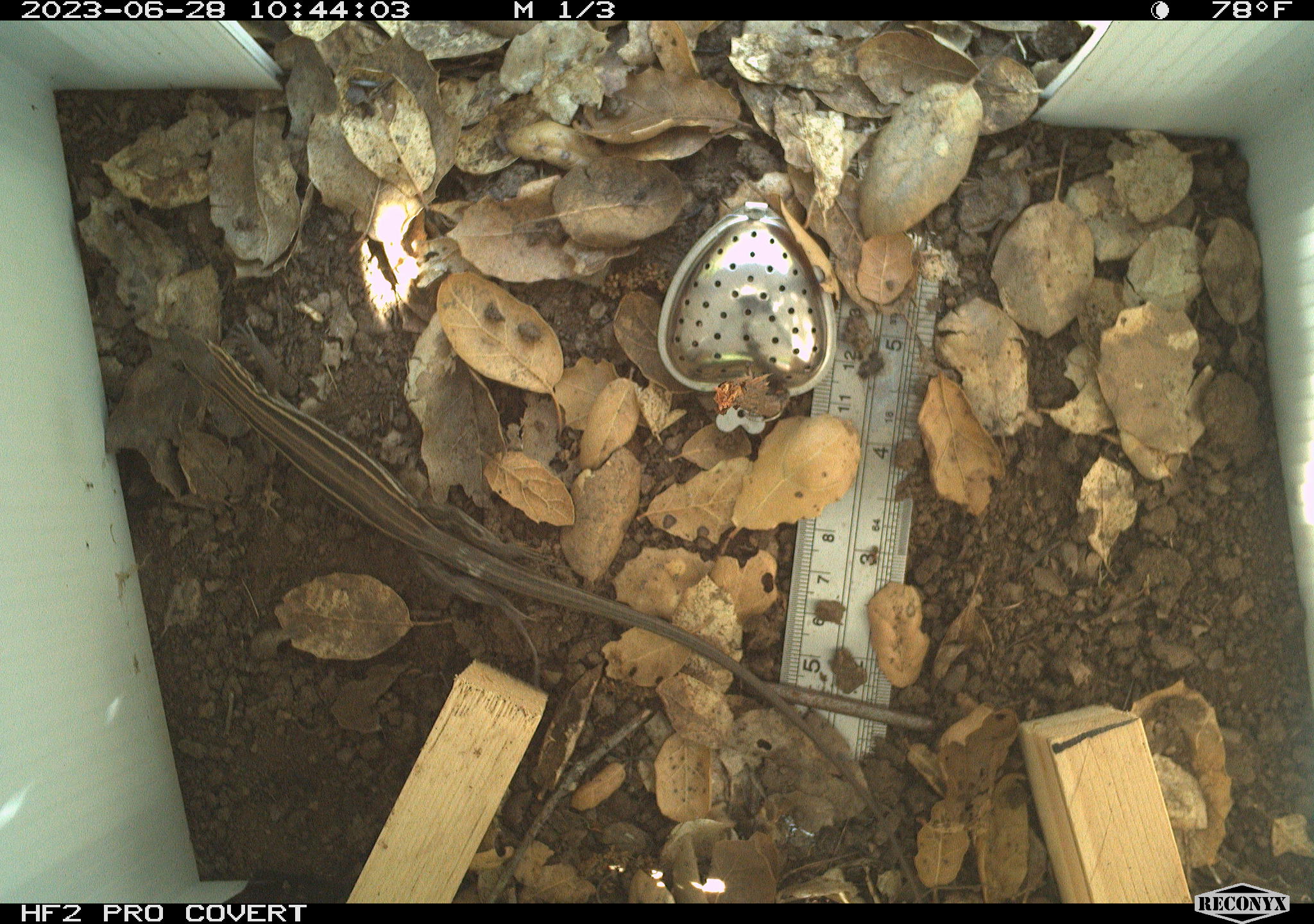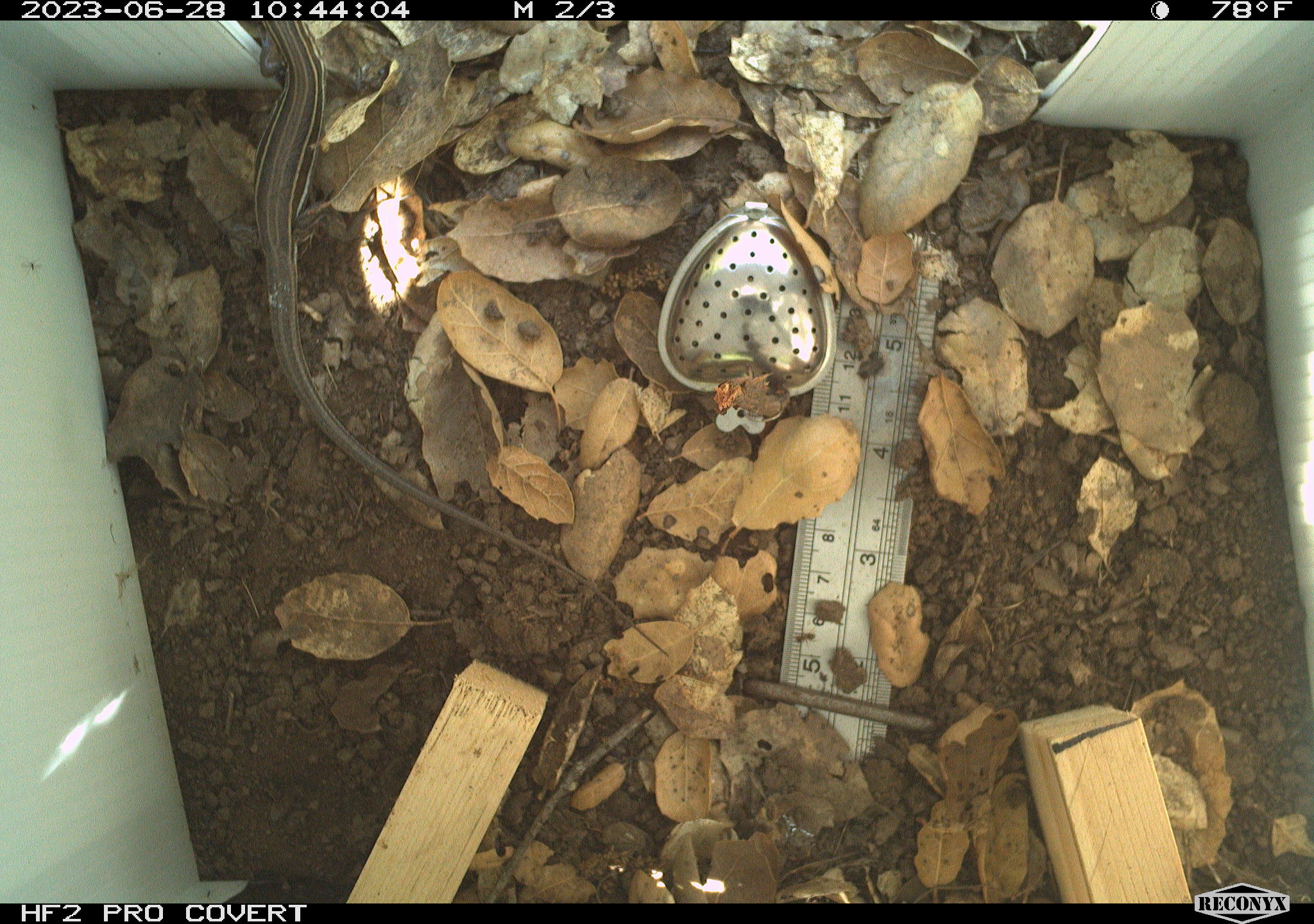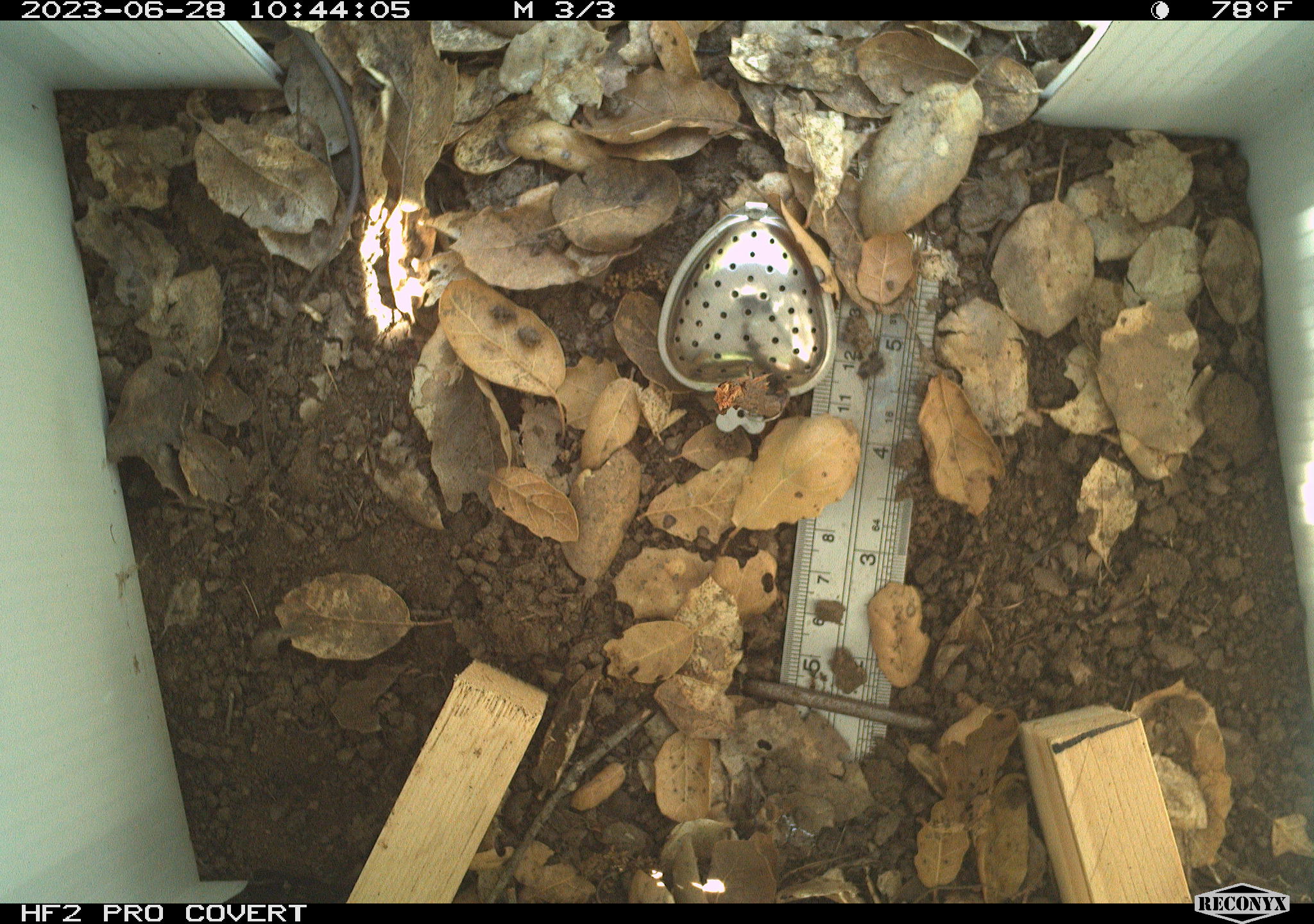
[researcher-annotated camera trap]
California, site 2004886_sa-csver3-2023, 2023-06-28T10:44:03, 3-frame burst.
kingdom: Animalia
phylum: Chordata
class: Reptilia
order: Squamata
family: Teiidae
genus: Aspidoscelis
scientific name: Aspidoscelis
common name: whiptail lizards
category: aspidoscelis species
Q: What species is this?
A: Aspidoscelis species (whiptail lizards) (Aspidoscelis).